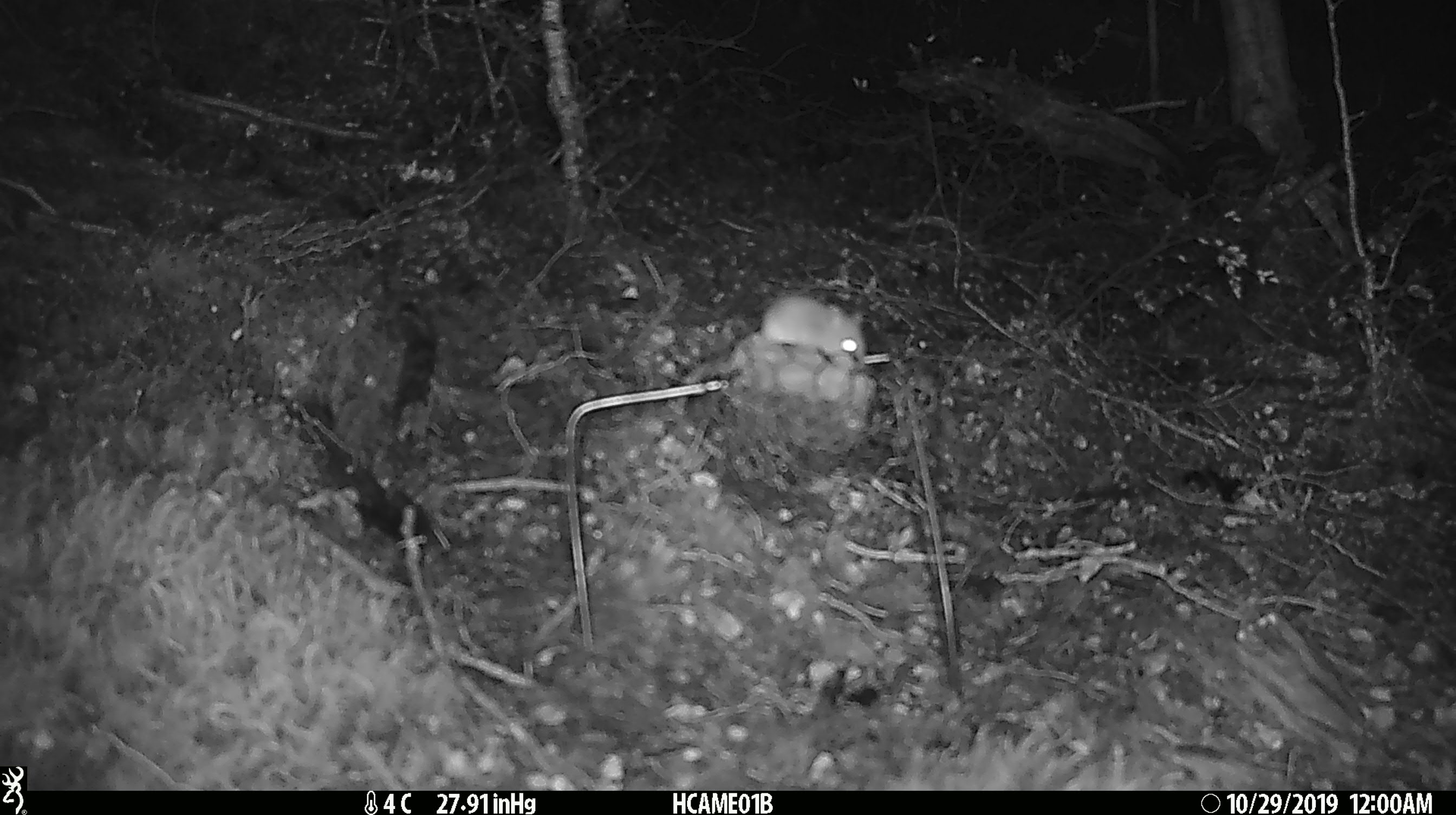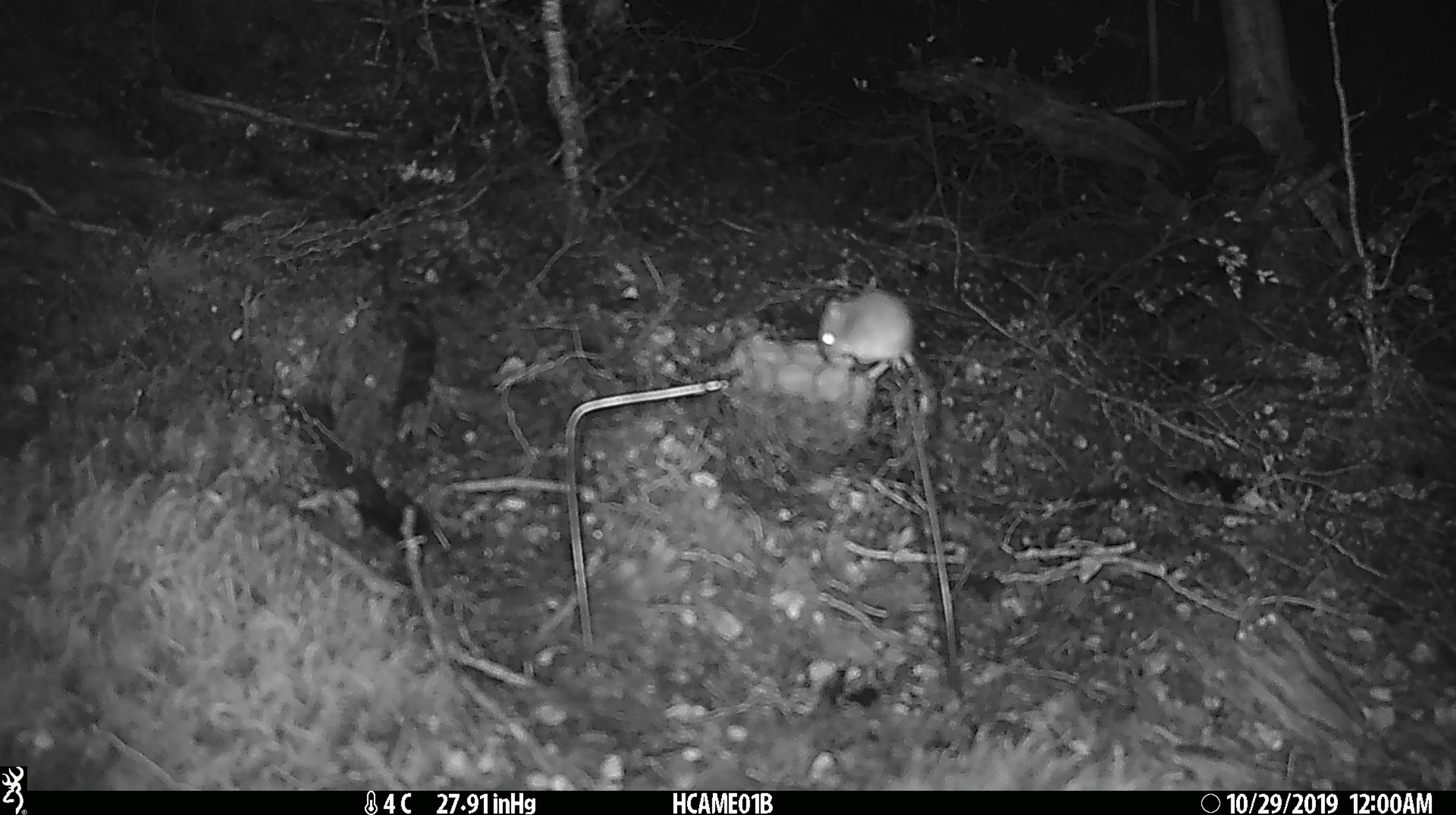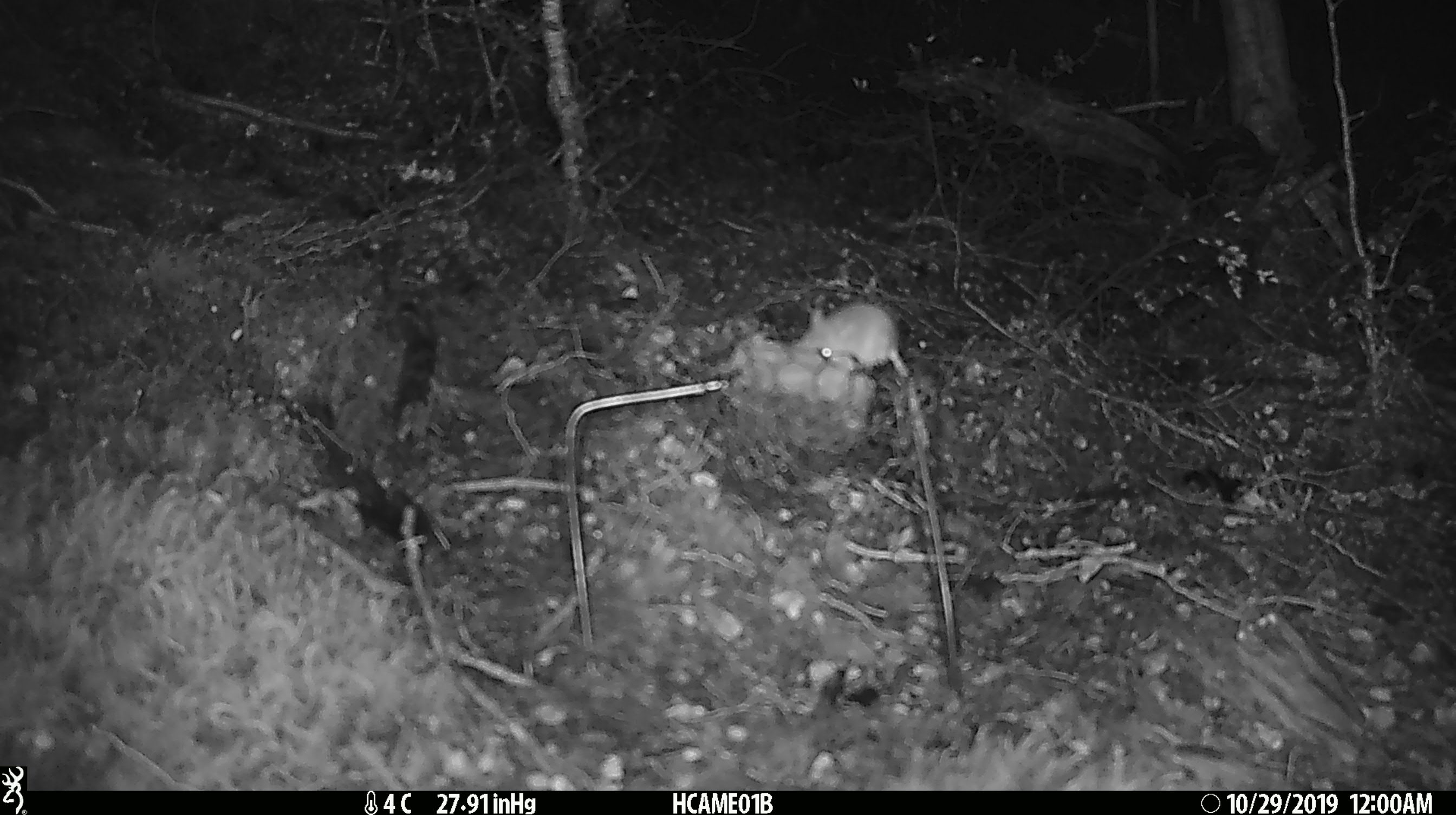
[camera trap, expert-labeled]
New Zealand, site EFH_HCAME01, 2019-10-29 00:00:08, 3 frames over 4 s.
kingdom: Animalia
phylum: Chordata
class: Mammalia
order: Rodentia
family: Muridae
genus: Mus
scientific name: Mus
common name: mouse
Mouse (Mus).